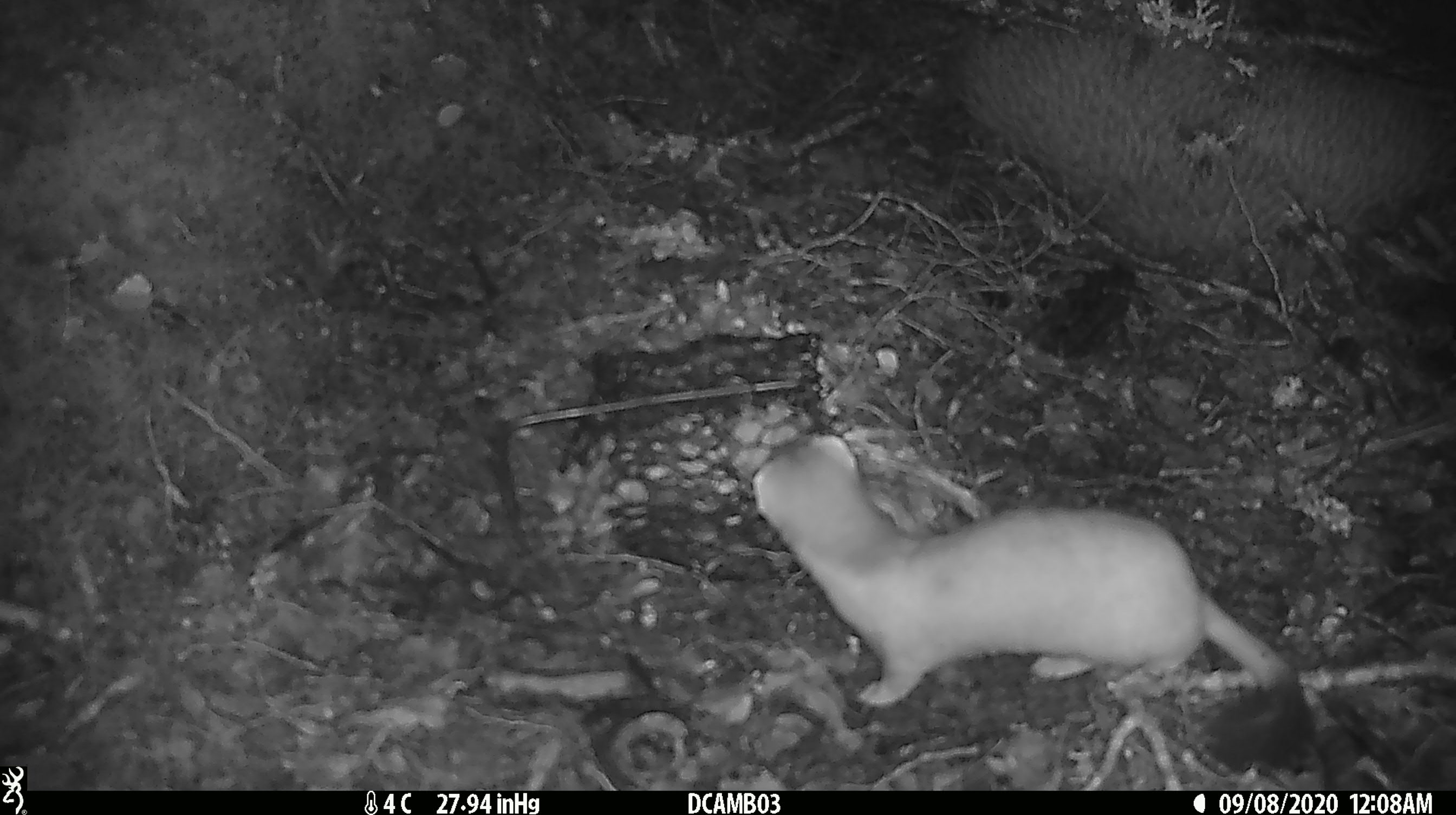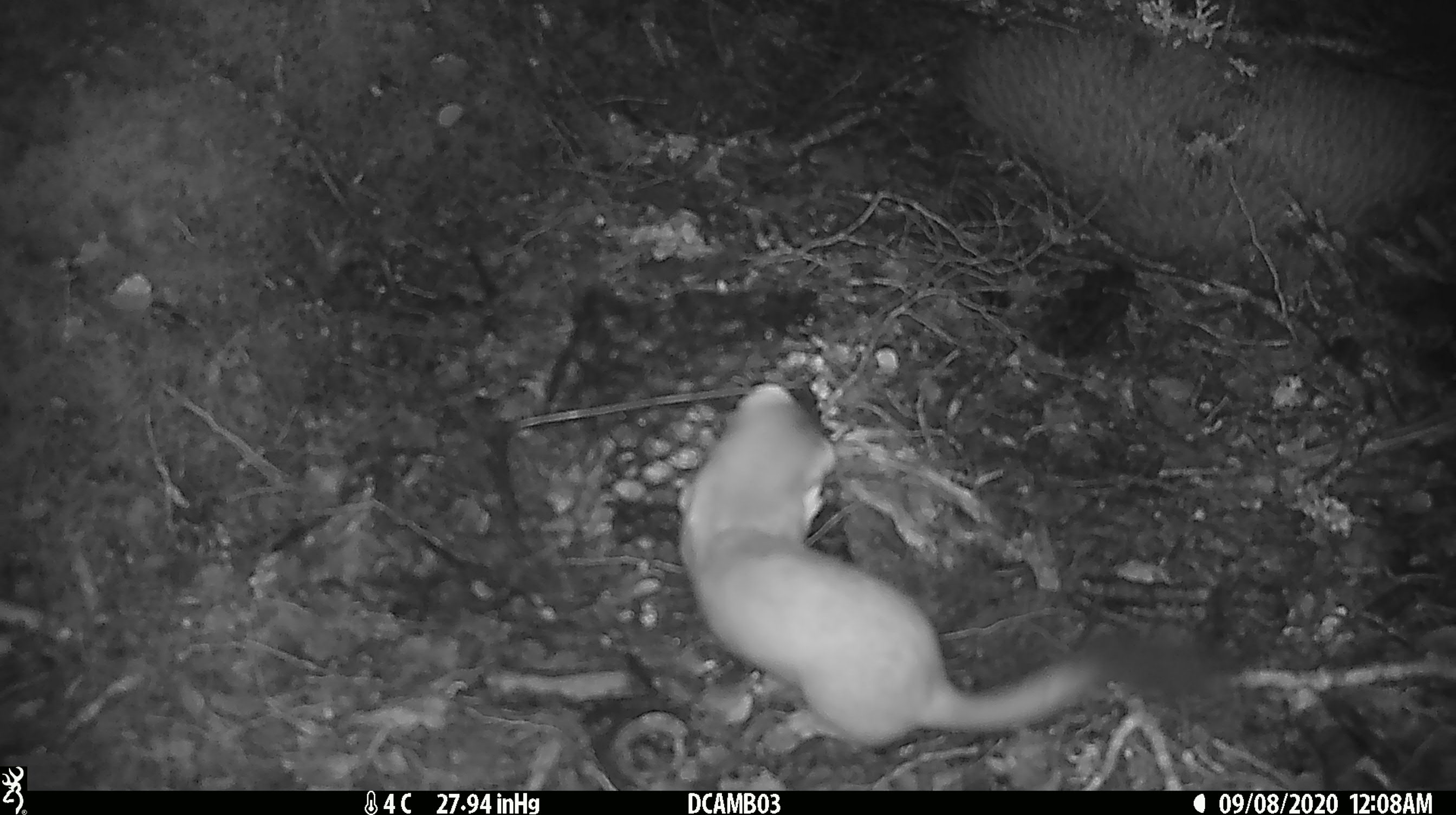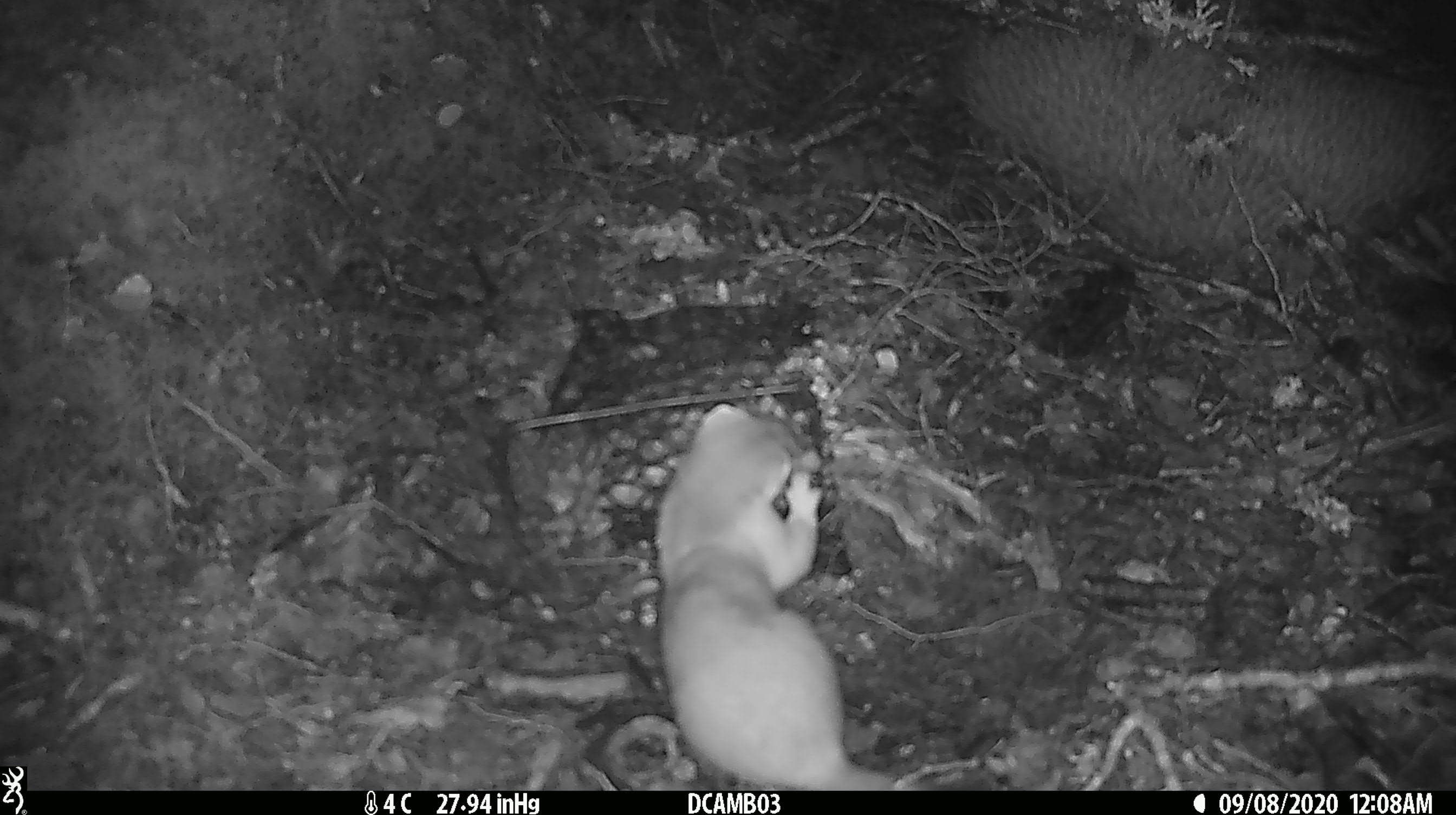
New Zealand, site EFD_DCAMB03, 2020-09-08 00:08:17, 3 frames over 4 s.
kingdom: Animalia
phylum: Chordata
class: Mammalia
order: Carnivora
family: Mustelidae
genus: Mustela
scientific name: Mustela erminea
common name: stoat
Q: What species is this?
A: Stoat (Mustela erminea).